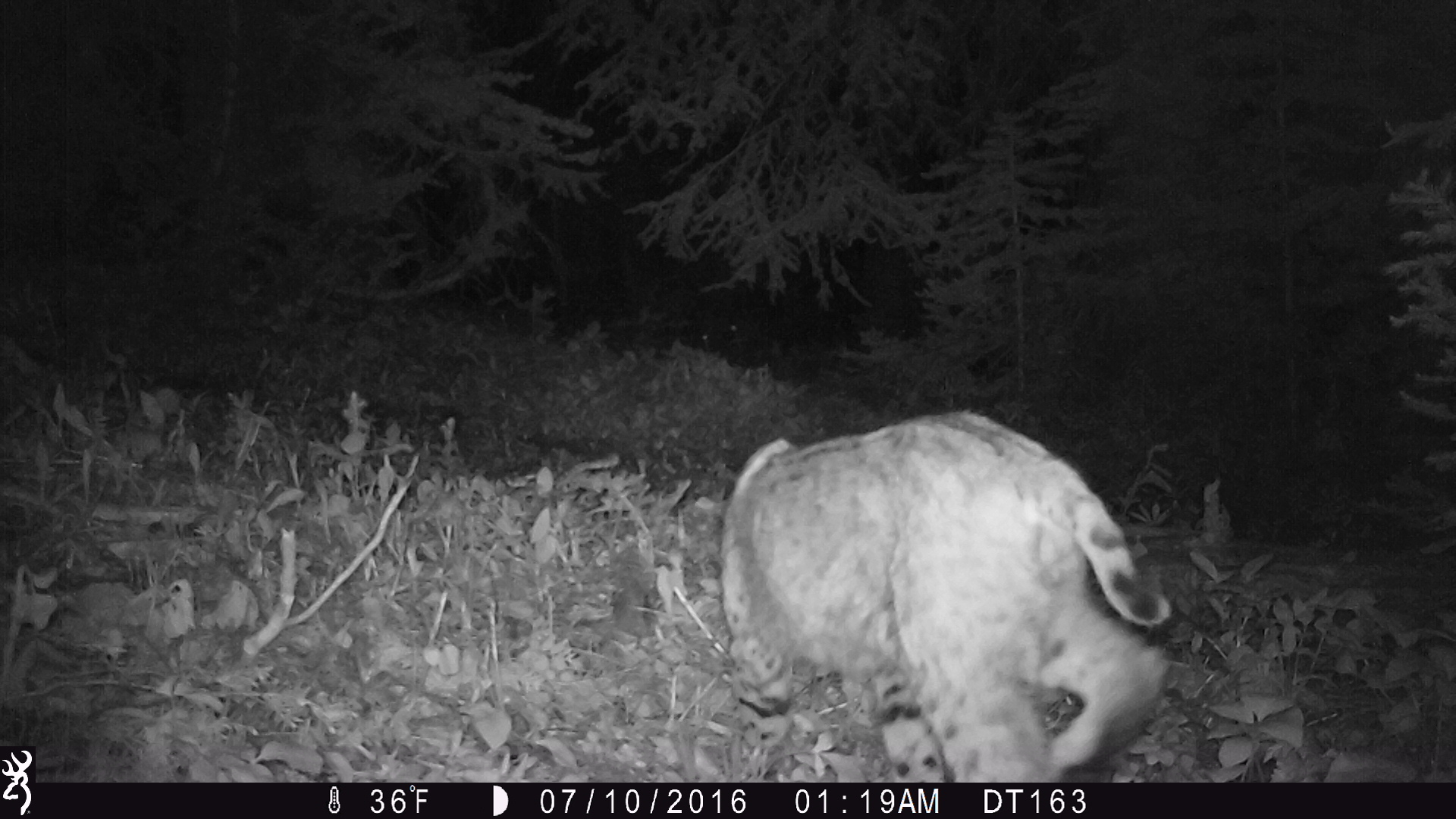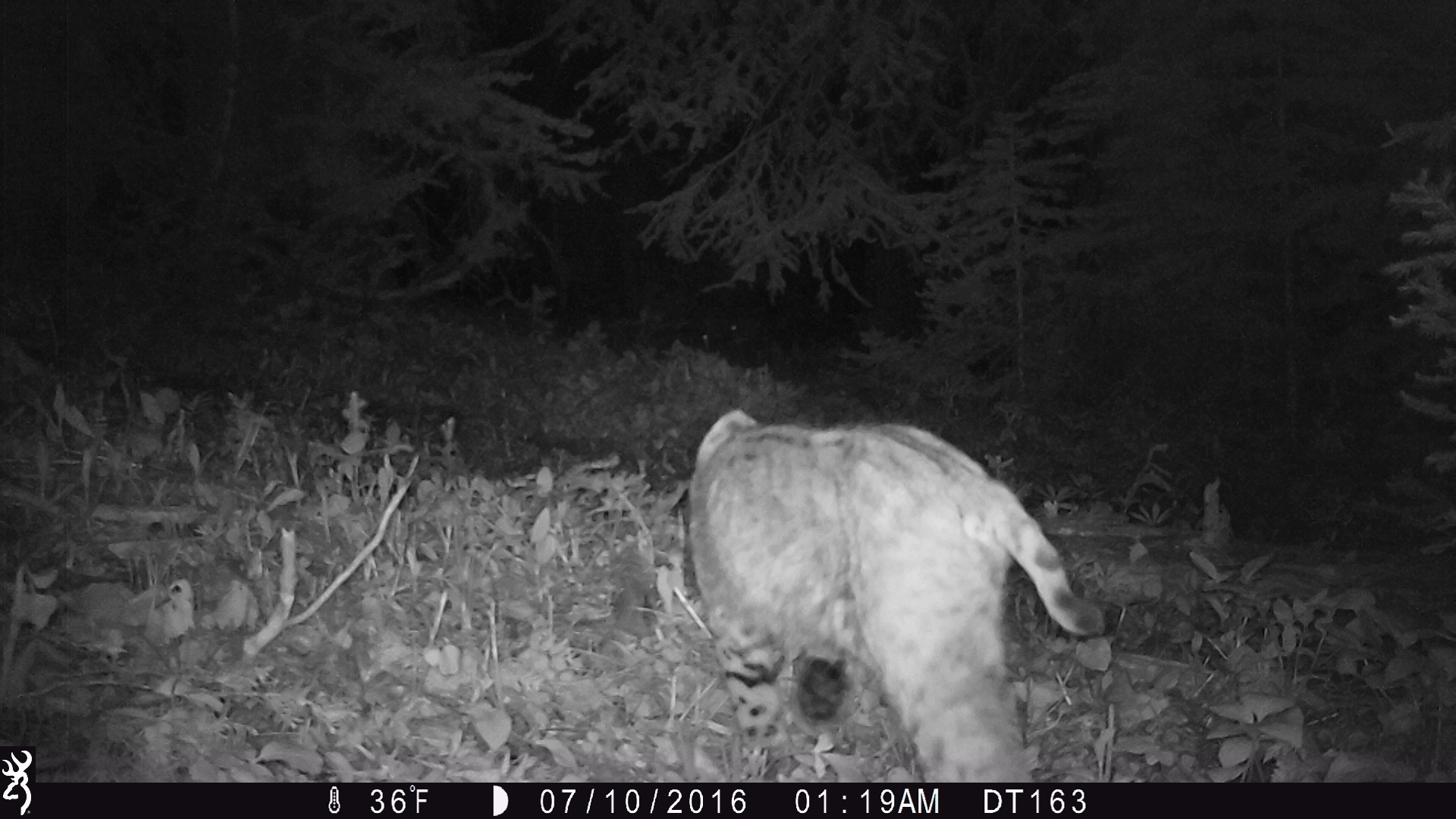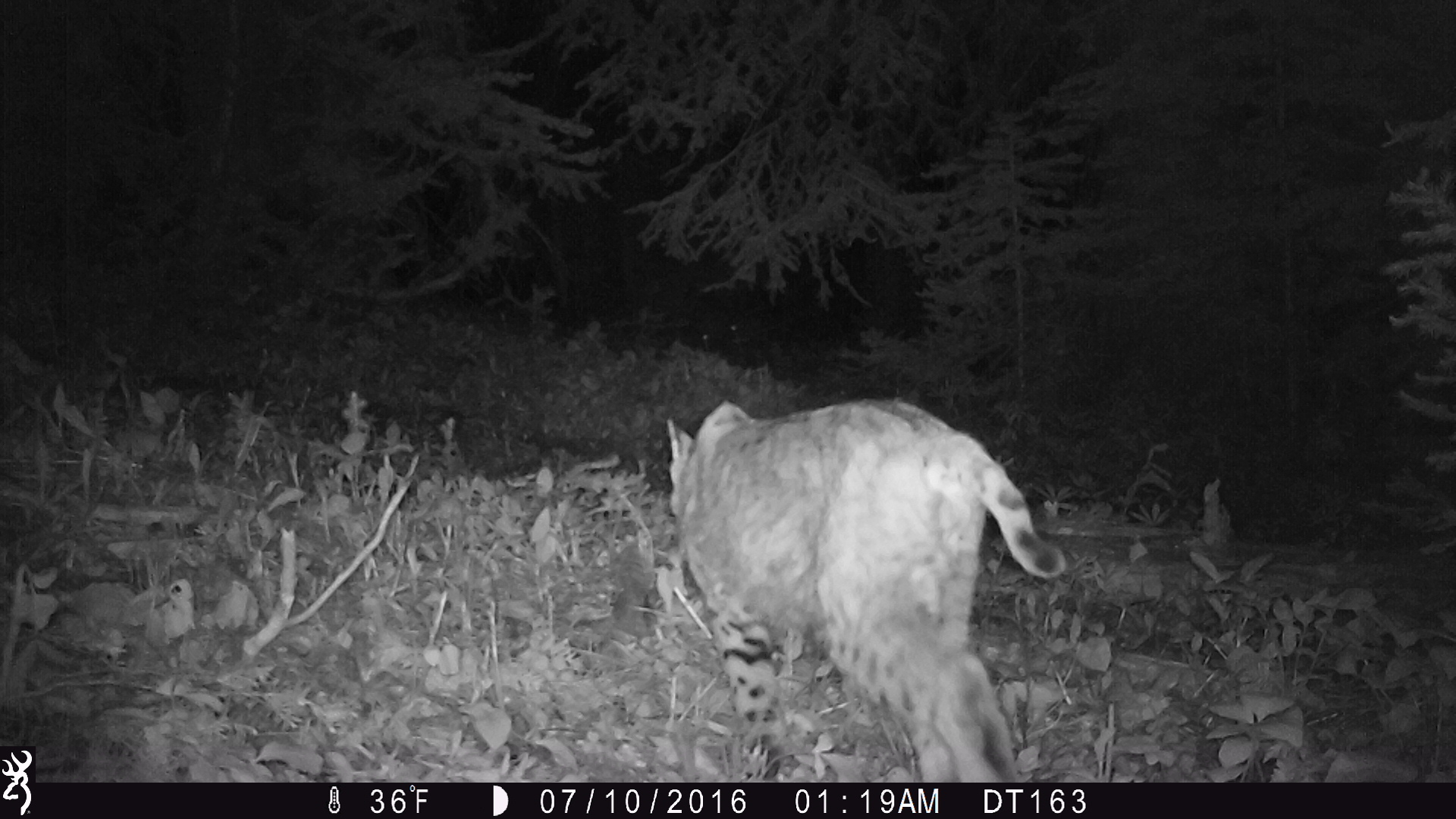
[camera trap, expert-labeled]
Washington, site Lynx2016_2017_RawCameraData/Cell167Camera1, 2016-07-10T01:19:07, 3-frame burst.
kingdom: Animalia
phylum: Chordata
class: Mammalia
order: Carnivora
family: Felidae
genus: Lynx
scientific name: Lynx rufus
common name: bobcat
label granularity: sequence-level